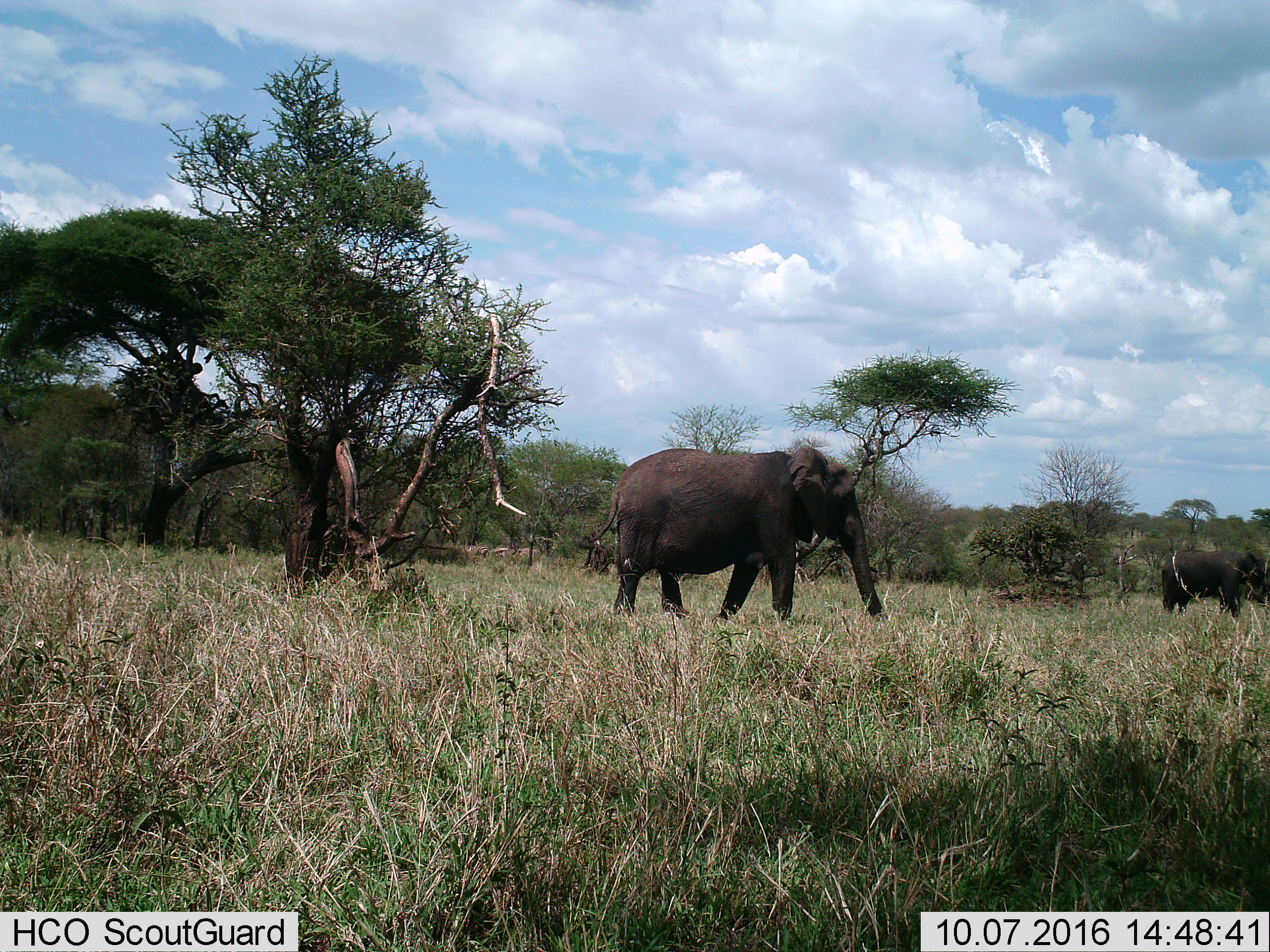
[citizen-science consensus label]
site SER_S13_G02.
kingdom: Animalia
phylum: Chordata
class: Mammalia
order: Proboscidea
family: Elephantidae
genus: Loxodonta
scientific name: Loxodonta africana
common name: african bush elephant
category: elephant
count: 2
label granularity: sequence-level